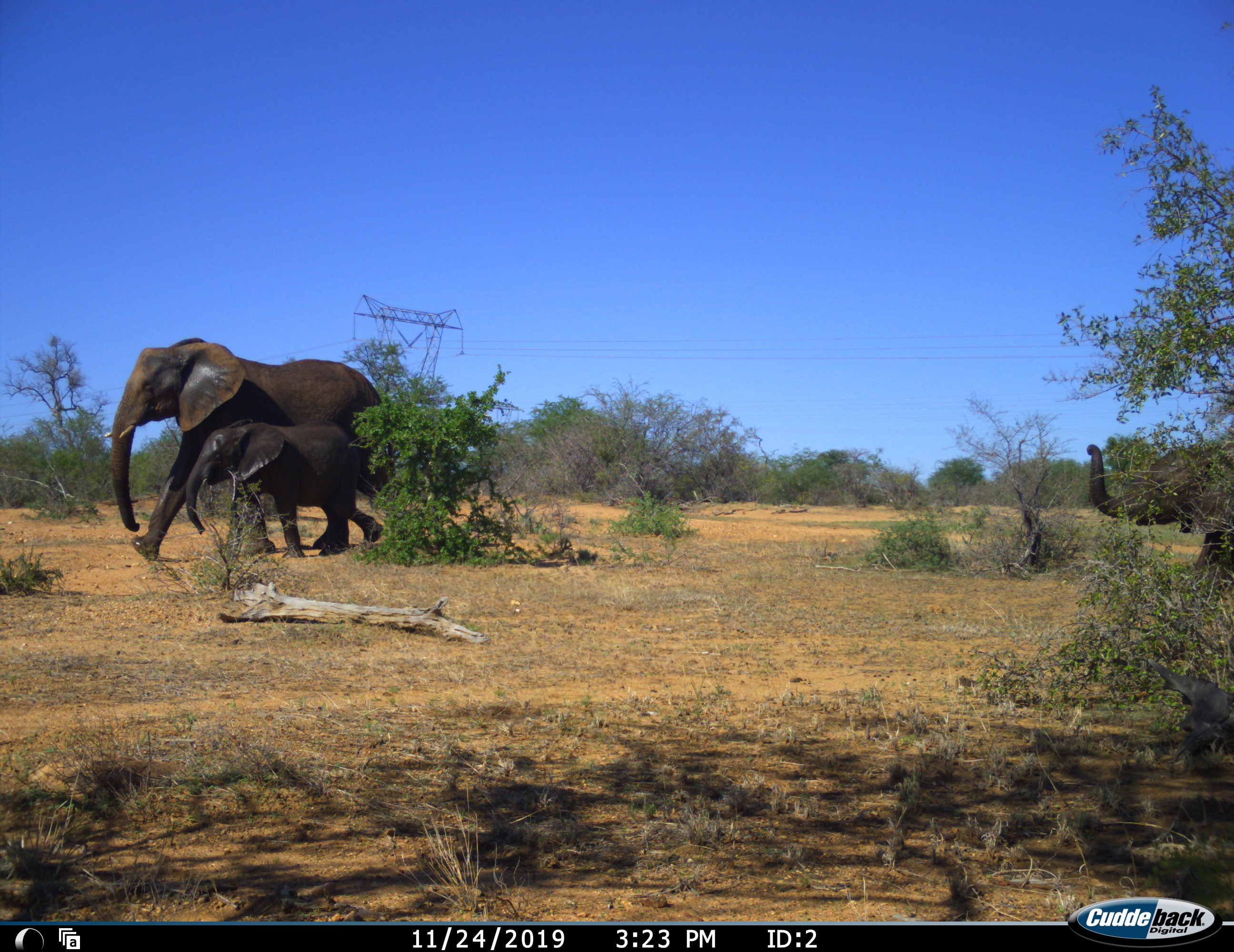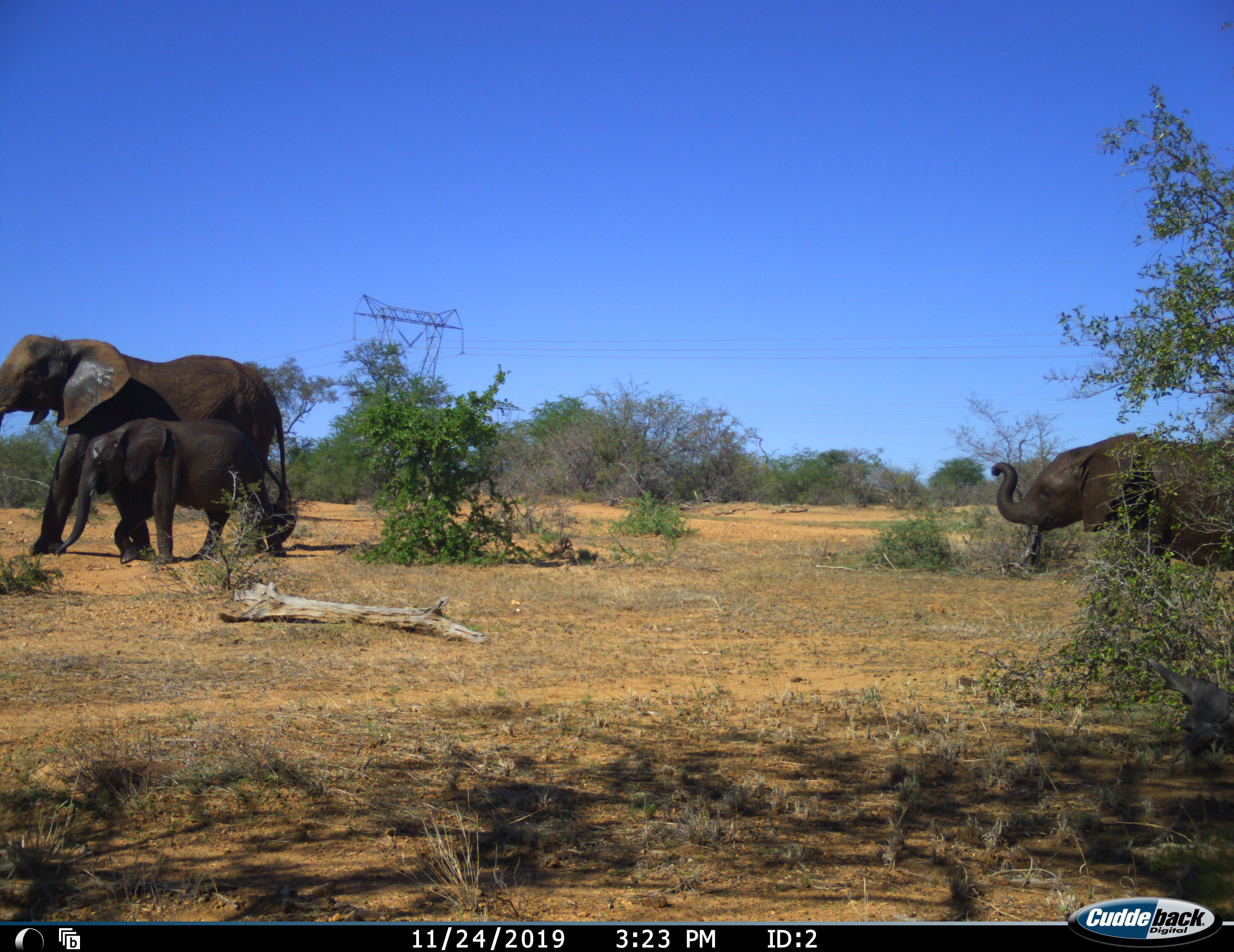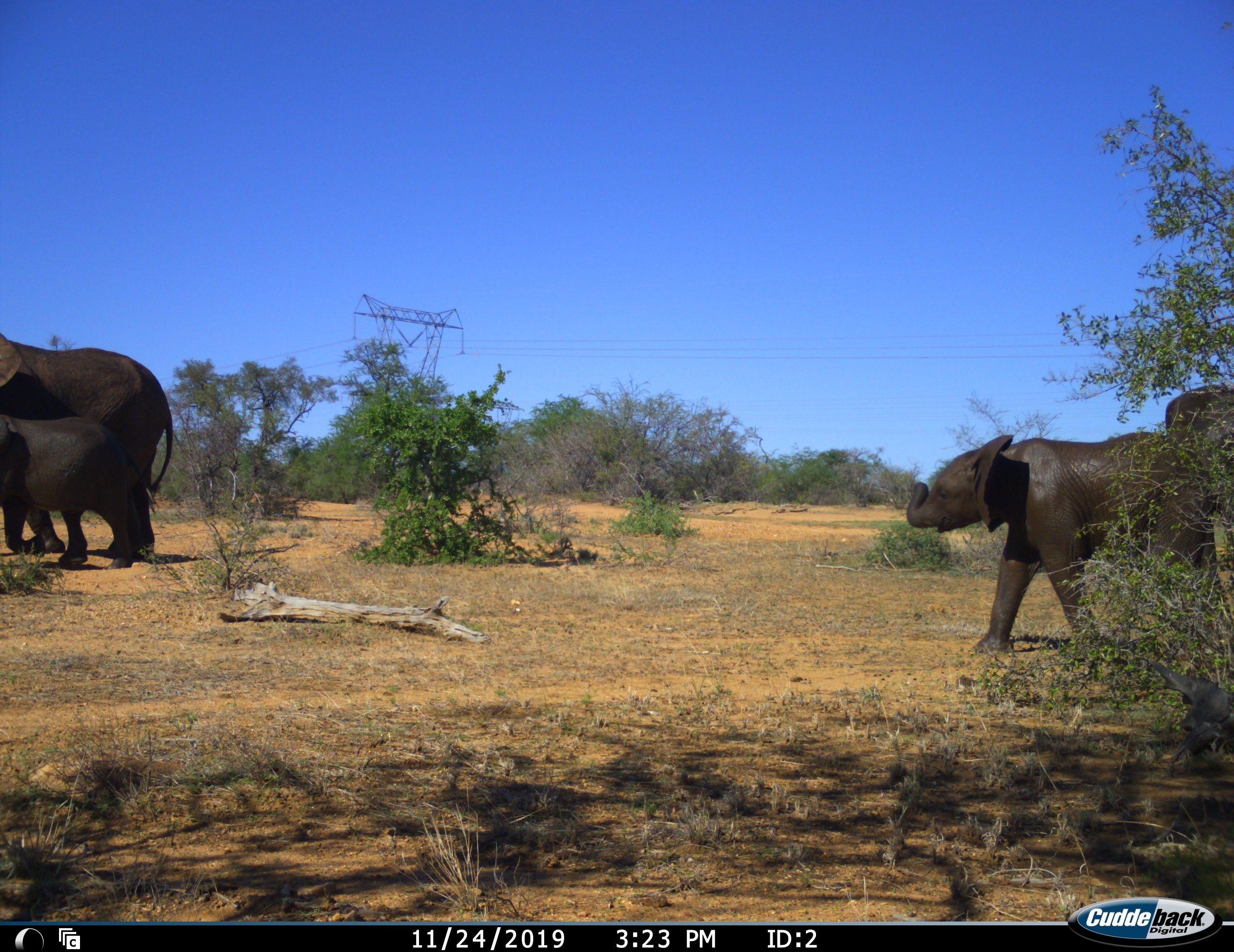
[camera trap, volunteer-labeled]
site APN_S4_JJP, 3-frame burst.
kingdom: Animalia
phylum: Chordata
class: Mammalia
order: Proboscidea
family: Elephantidae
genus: Loxodonta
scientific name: Loxodonta africana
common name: african bush elephant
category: elephant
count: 4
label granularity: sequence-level